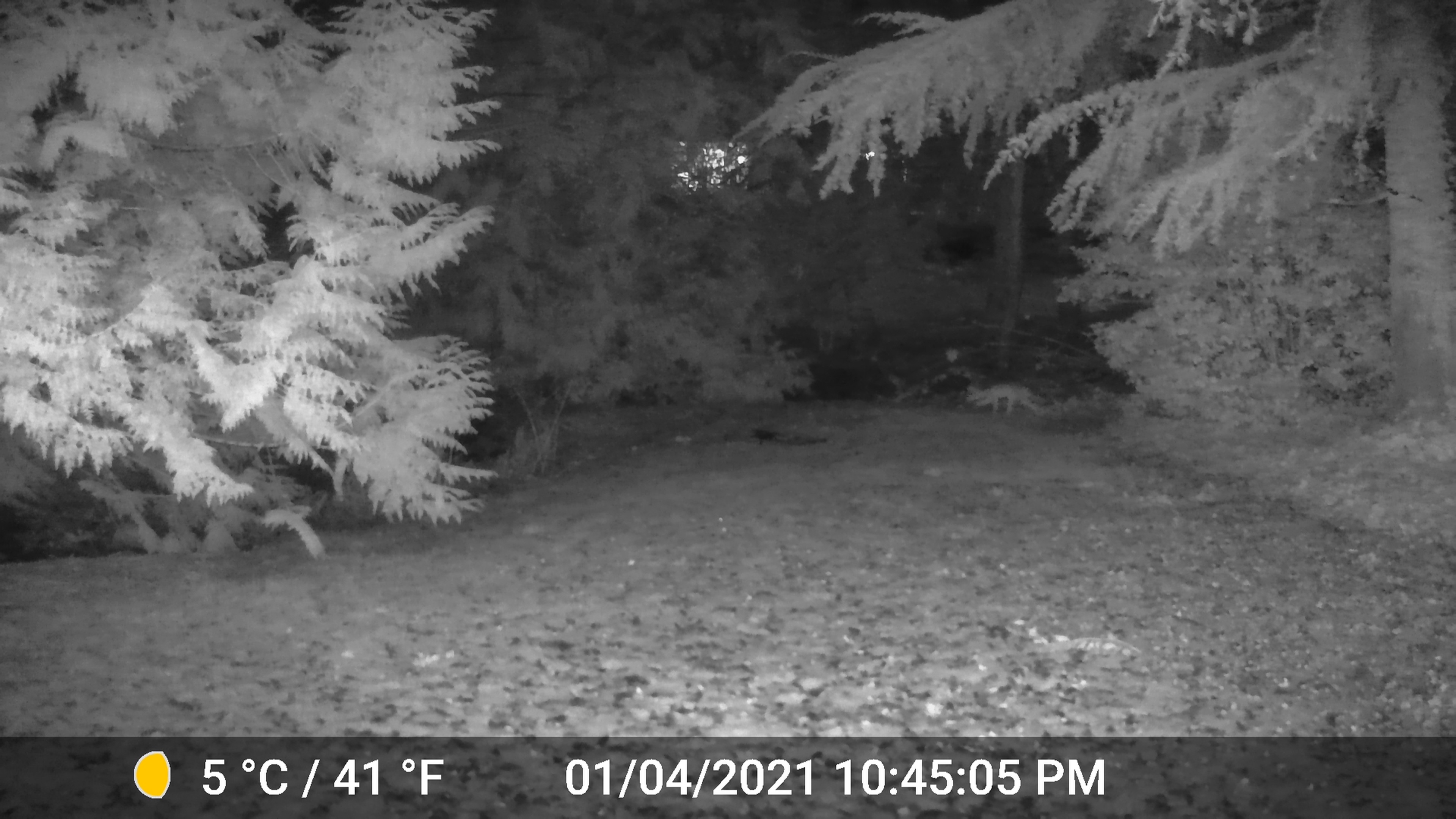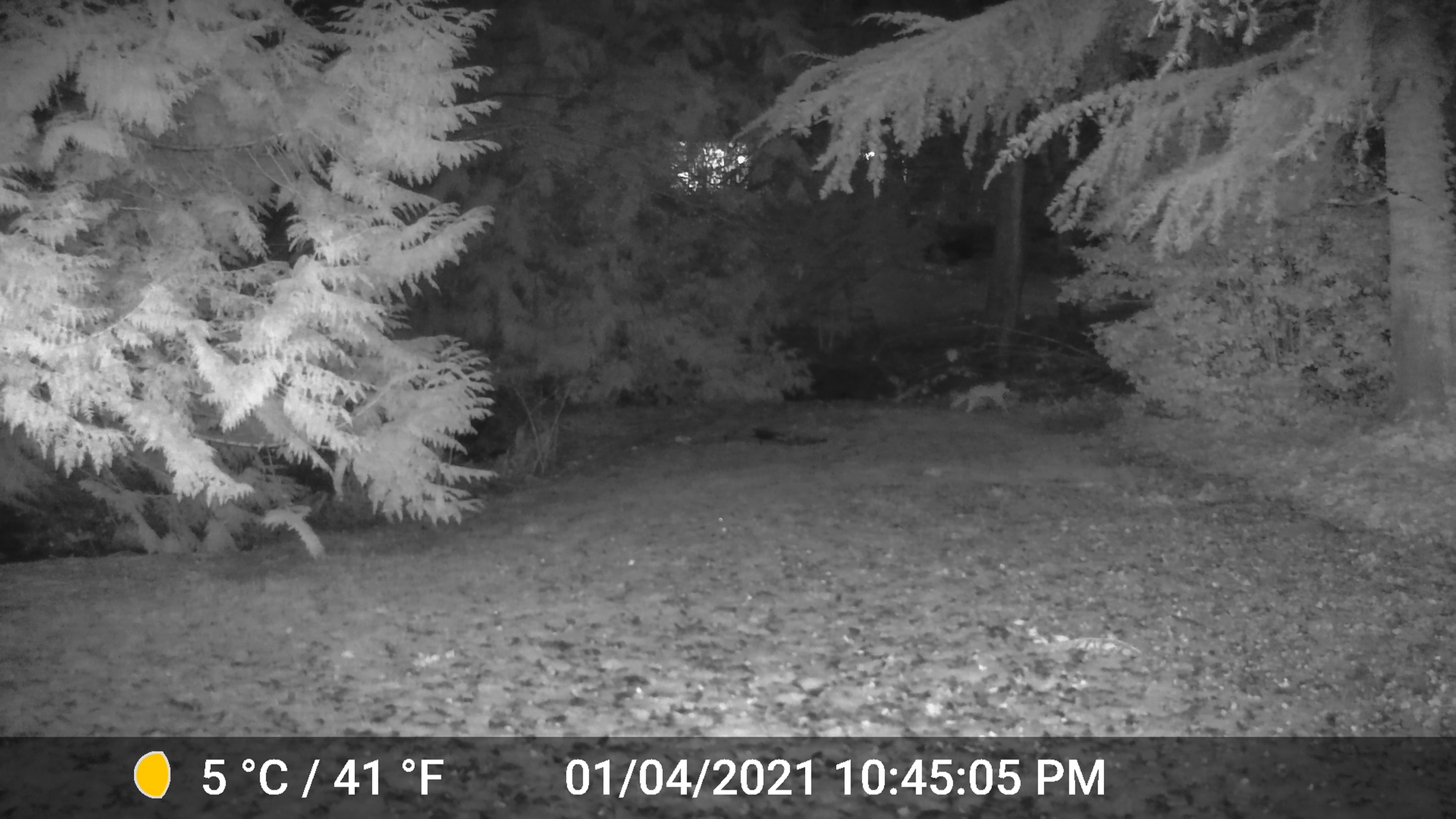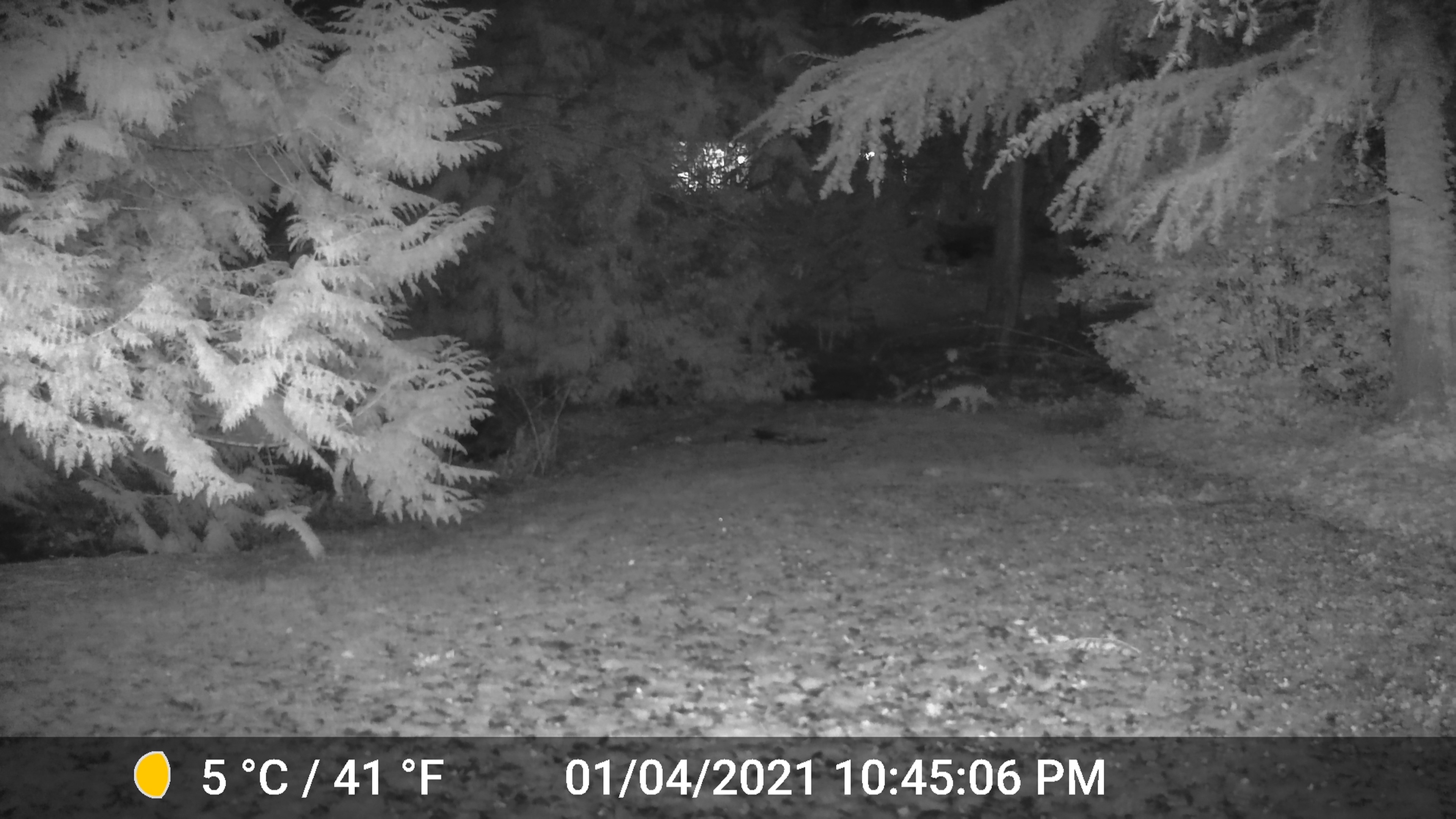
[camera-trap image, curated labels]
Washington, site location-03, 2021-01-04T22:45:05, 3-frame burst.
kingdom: Animalia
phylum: Chordata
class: Mammalia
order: Carnivora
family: Canidae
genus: Canis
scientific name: Canis latrans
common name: coyote